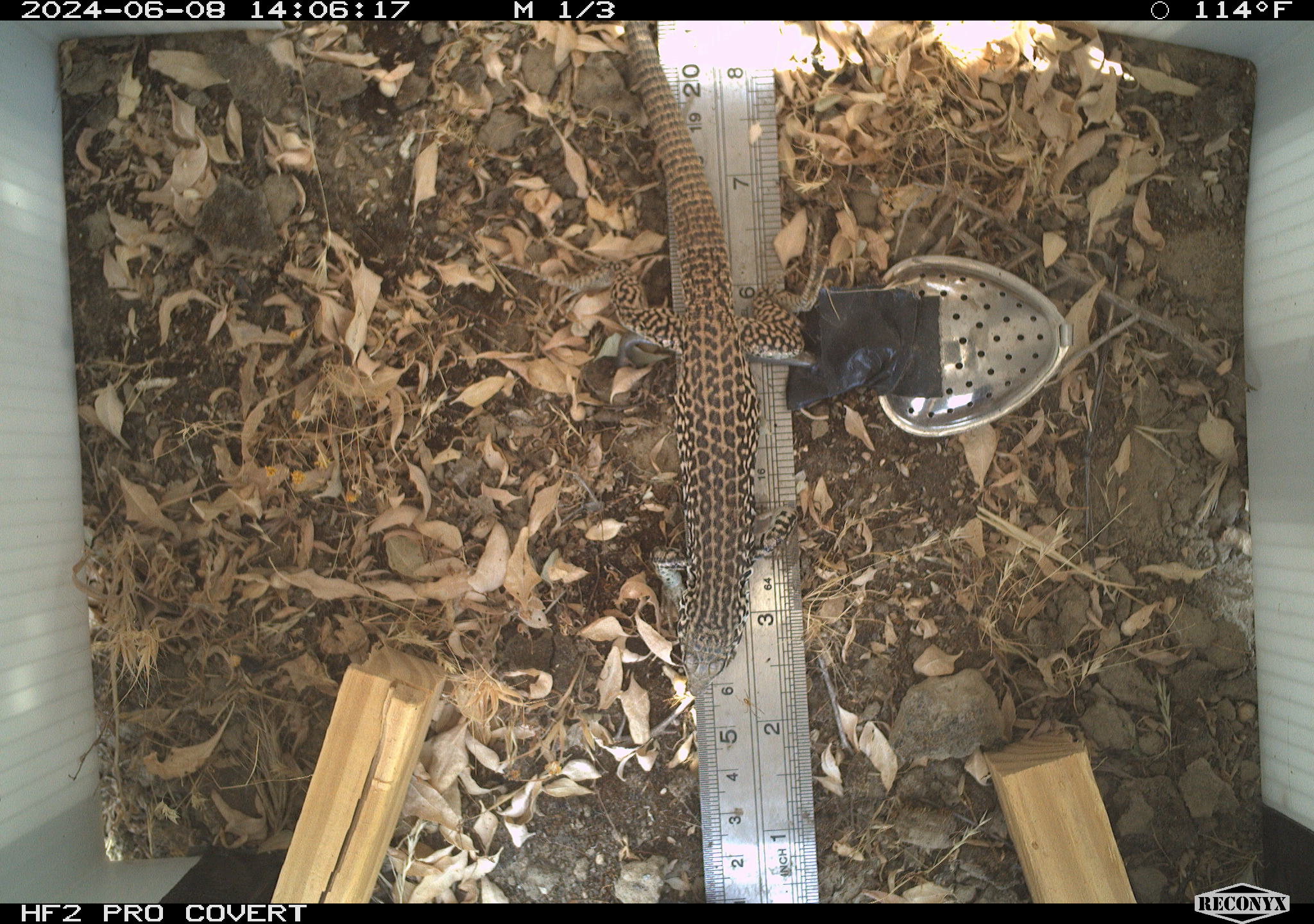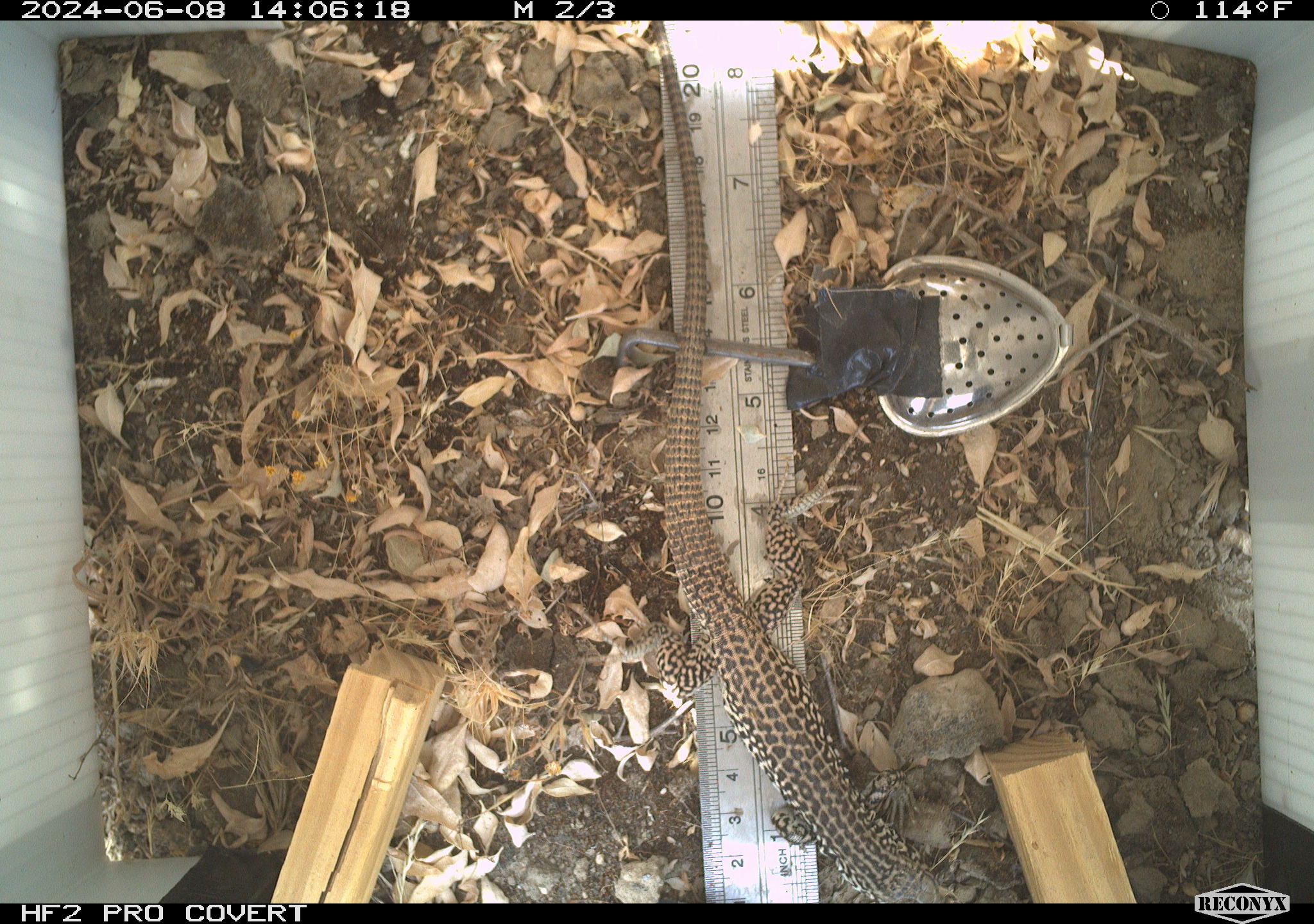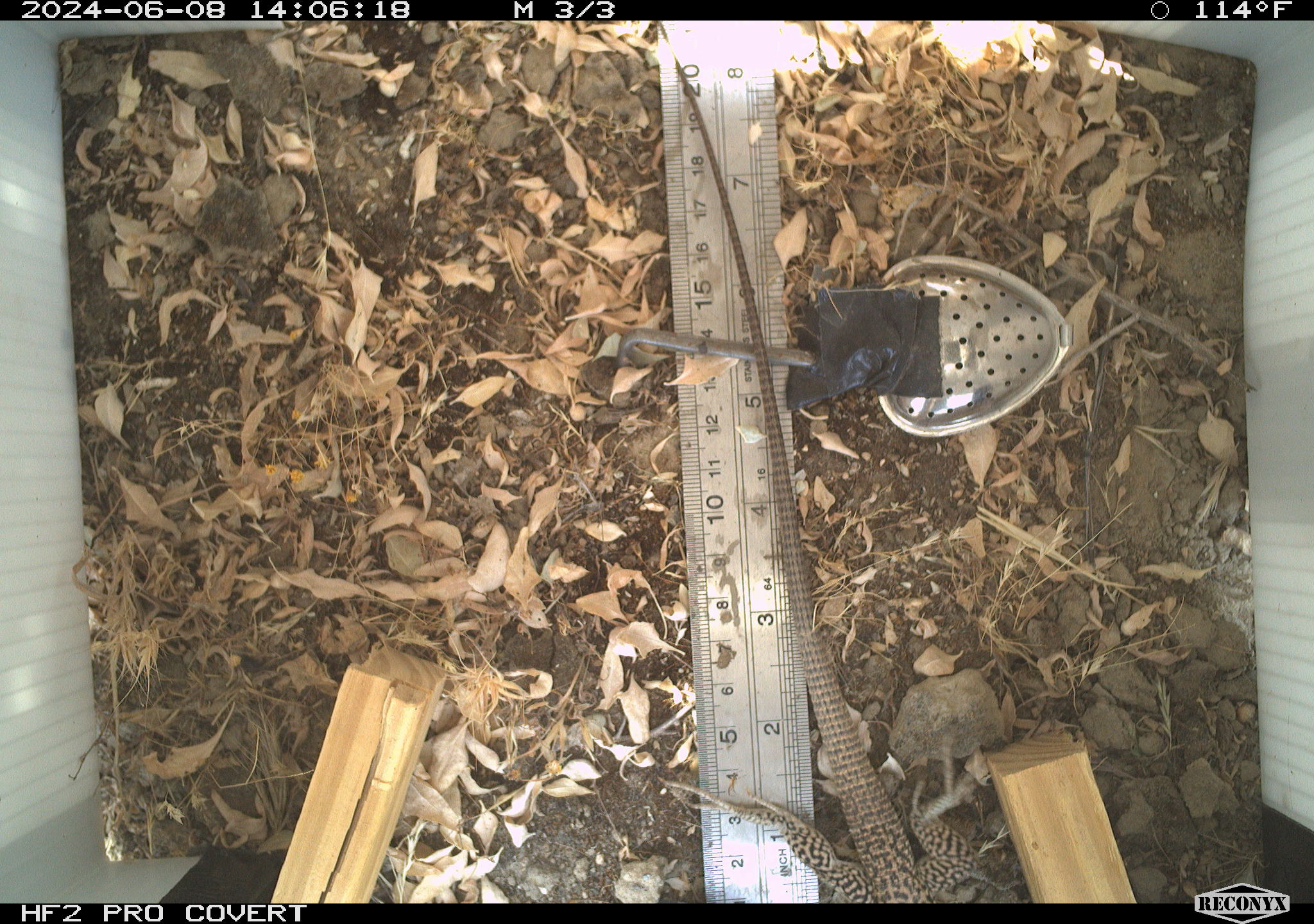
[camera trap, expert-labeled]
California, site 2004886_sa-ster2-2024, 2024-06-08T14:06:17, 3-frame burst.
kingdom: Animalia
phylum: Chordata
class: Reptilia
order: Squamata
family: Teiidae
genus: Aspidoscelis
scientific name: Aspidoscelis tigris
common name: western whiptail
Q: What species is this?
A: Western whiptail (Aspidoscelis tigris).